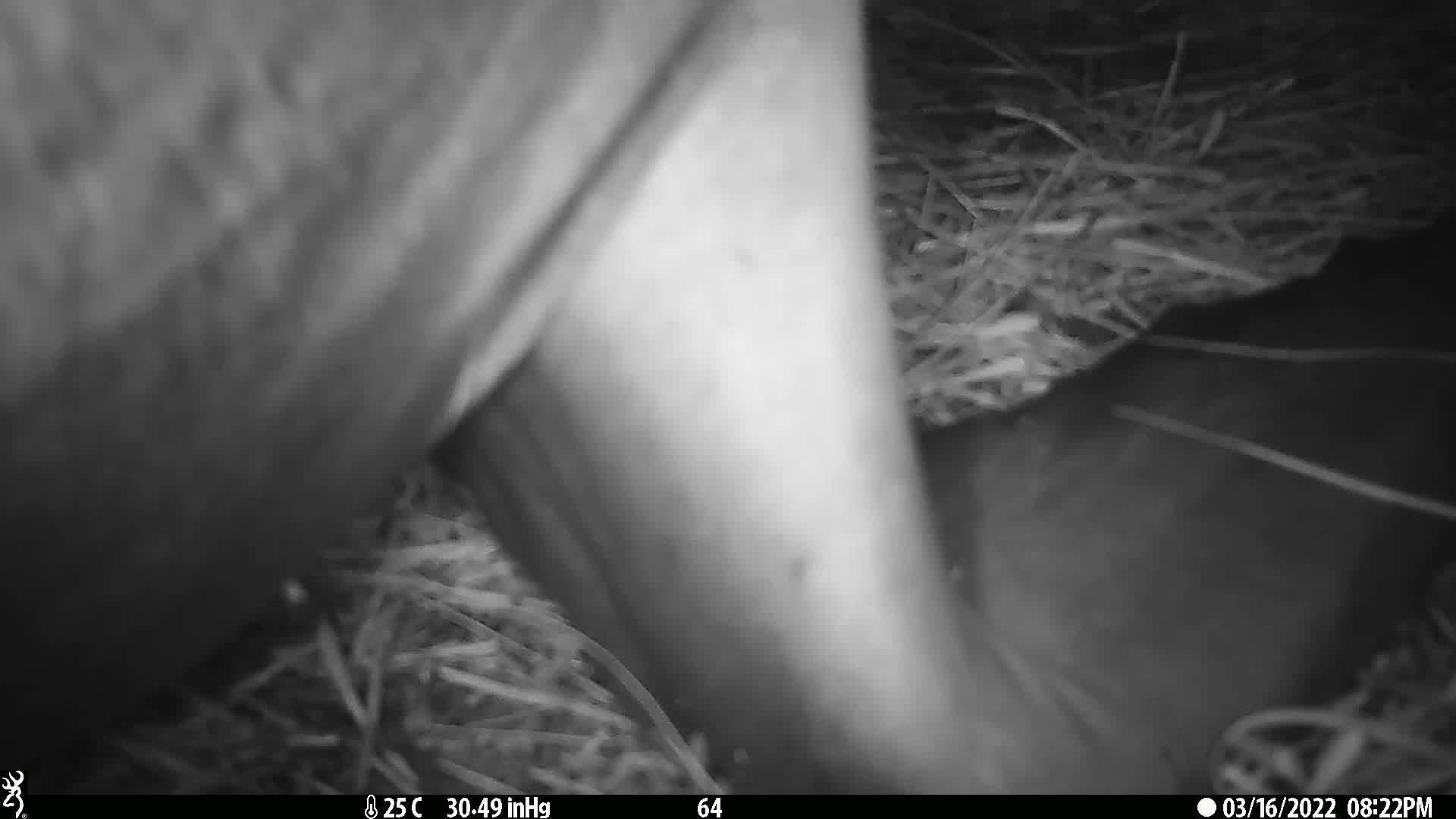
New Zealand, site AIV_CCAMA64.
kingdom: Animalia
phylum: Chordata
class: Mammalia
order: Carnivora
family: Otariidae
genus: Phocarctos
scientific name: Phocarctos hookeri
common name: new zealand sea lion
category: sealion